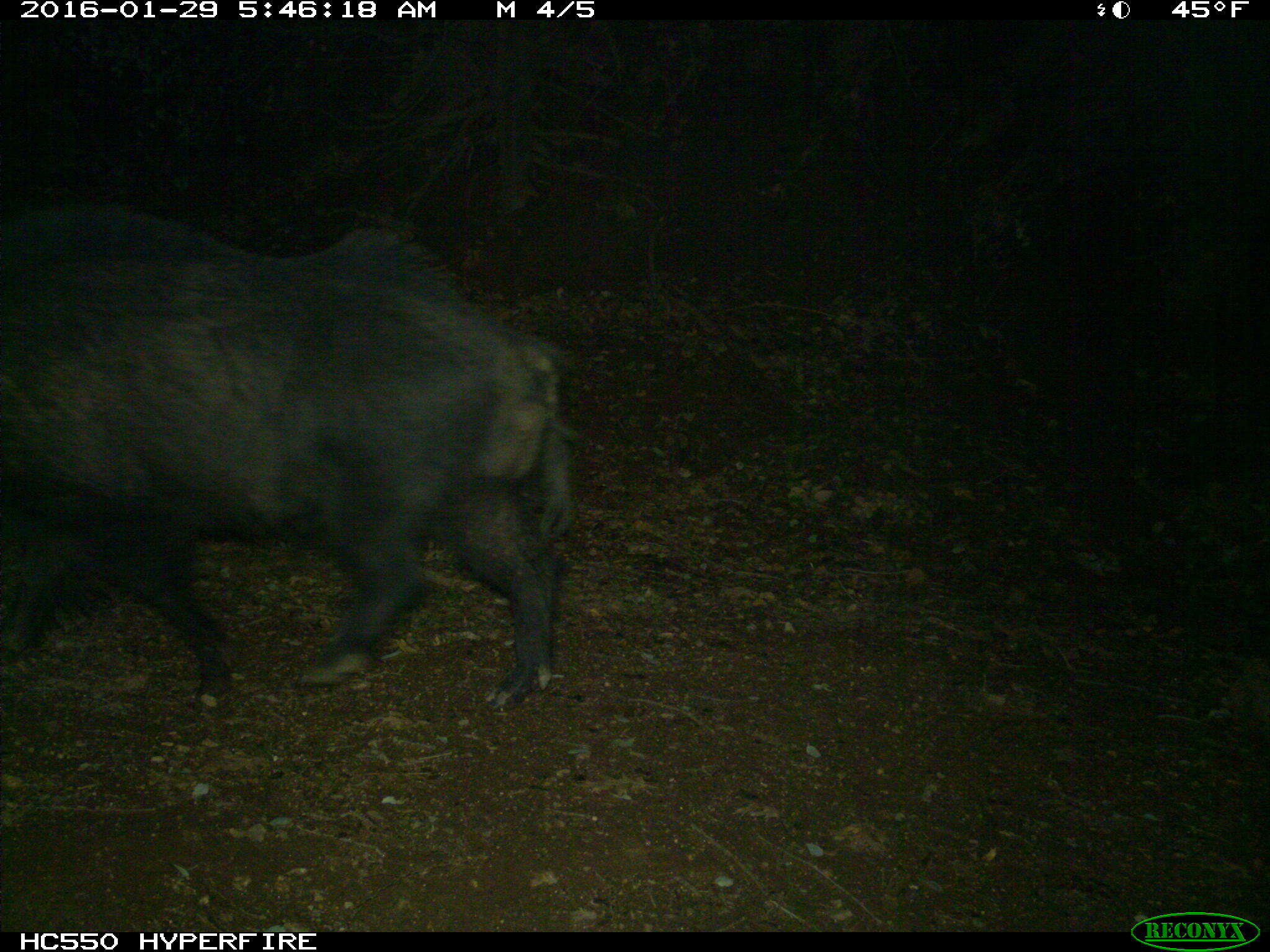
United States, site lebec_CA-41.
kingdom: Animalia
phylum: Chordata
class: Mammalia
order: Artiodactyla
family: Suidae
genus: Sus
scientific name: Sus scrofa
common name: wild boar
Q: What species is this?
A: Sus scrofa (wild boar).